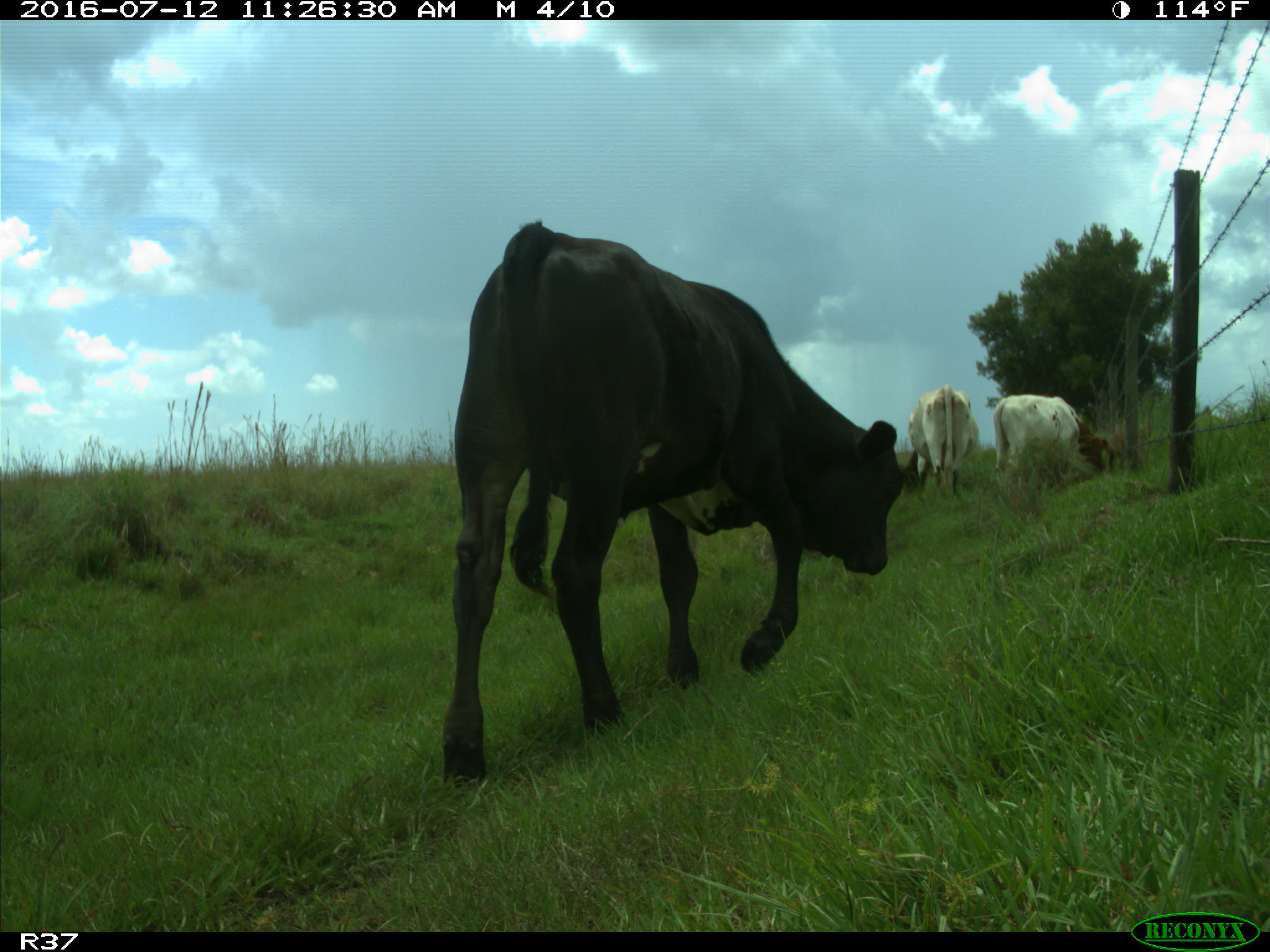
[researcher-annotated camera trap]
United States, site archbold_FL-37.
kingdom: Animalia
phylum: Chordata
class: Mammalia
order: Artiodactyla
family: Bovidae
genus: Bos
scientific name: Bos taurus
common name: domestic cow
Bos taurus (domestic cow).